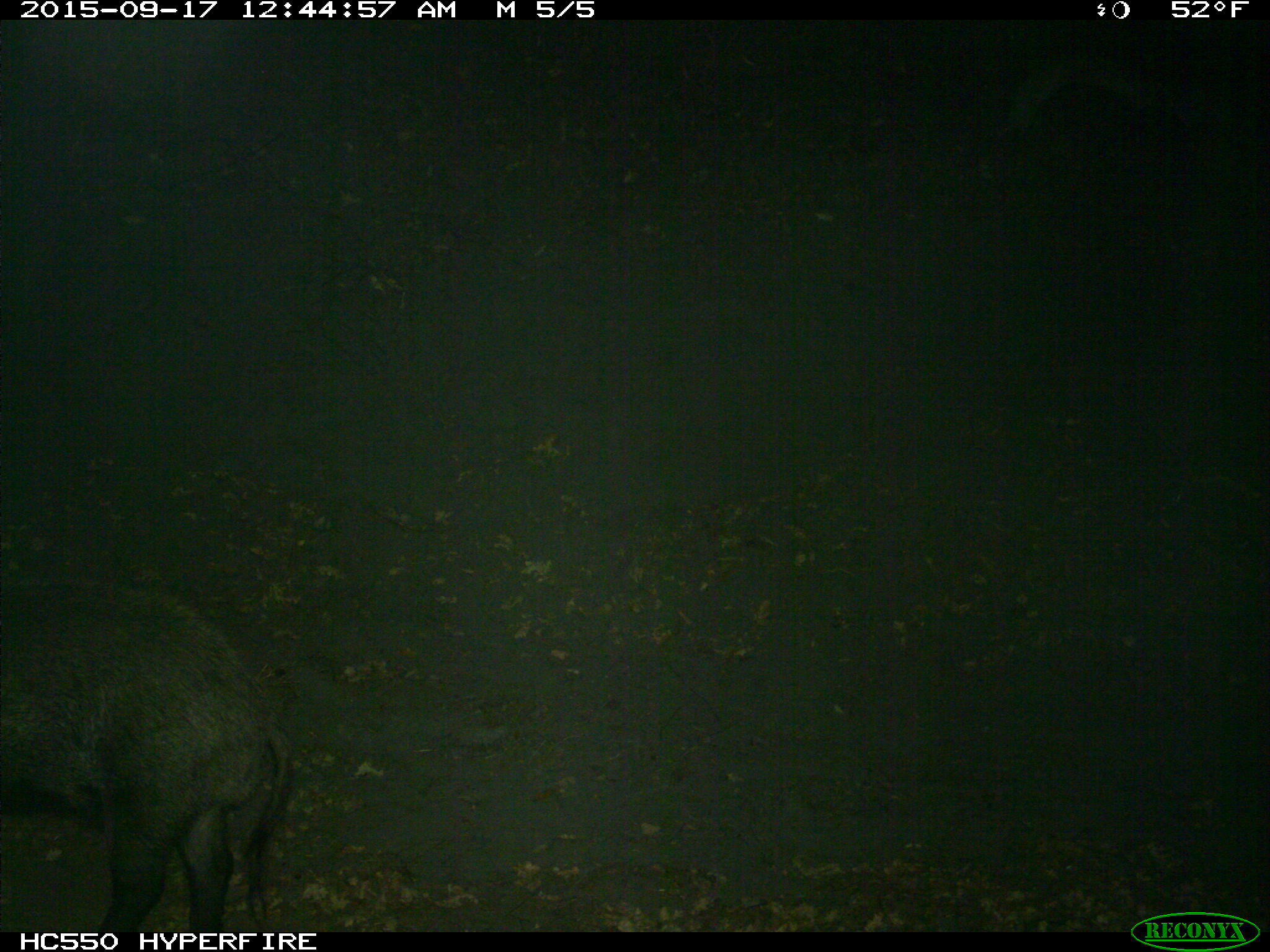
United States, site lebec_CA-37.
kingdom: Animalia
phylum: Chordata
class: Mammalia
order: Artiodactyla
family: Suidae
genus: Sus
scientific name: Sus scrofa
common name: wild boar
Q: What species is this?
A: Sus scrofa (wild boar).